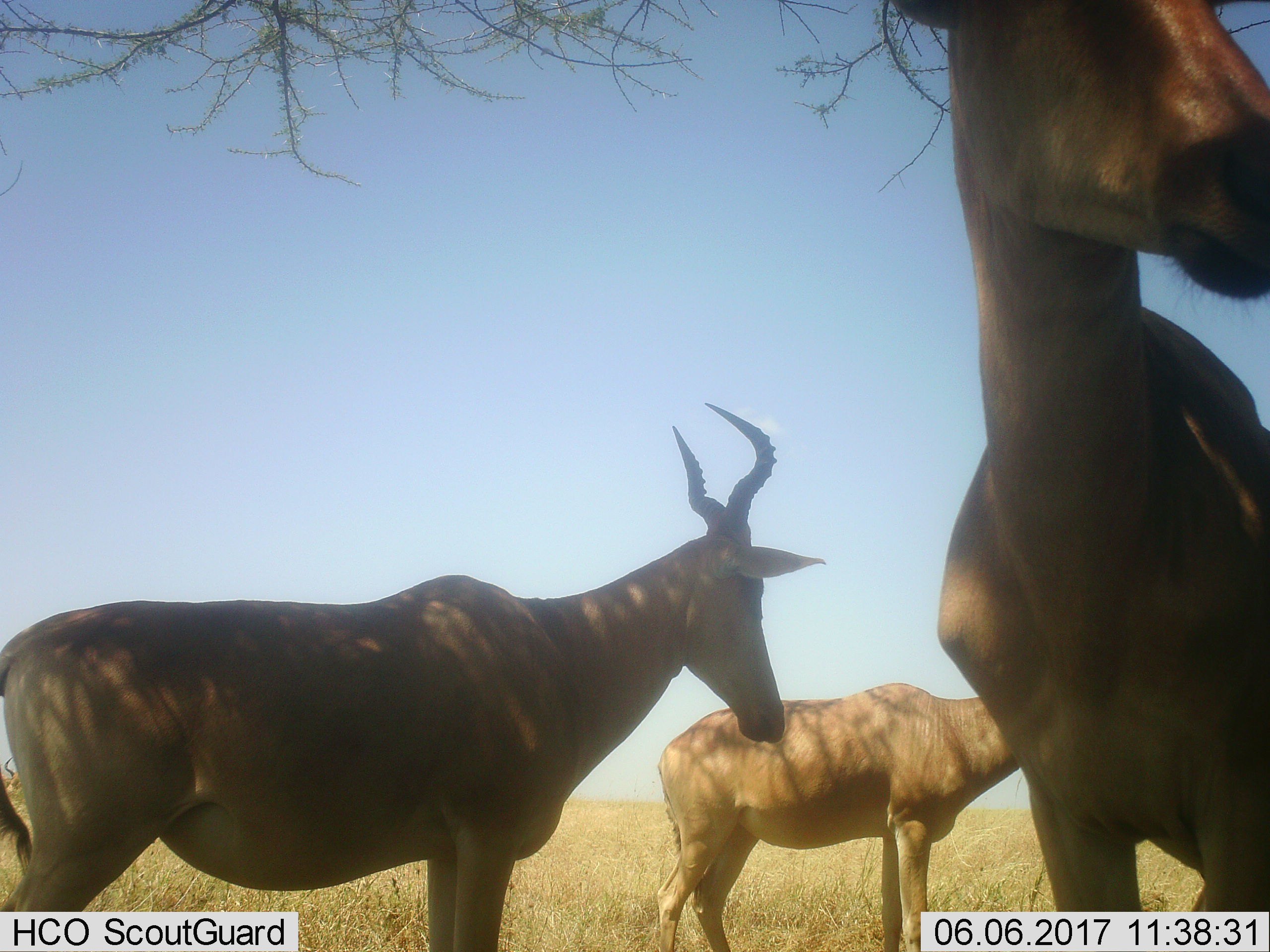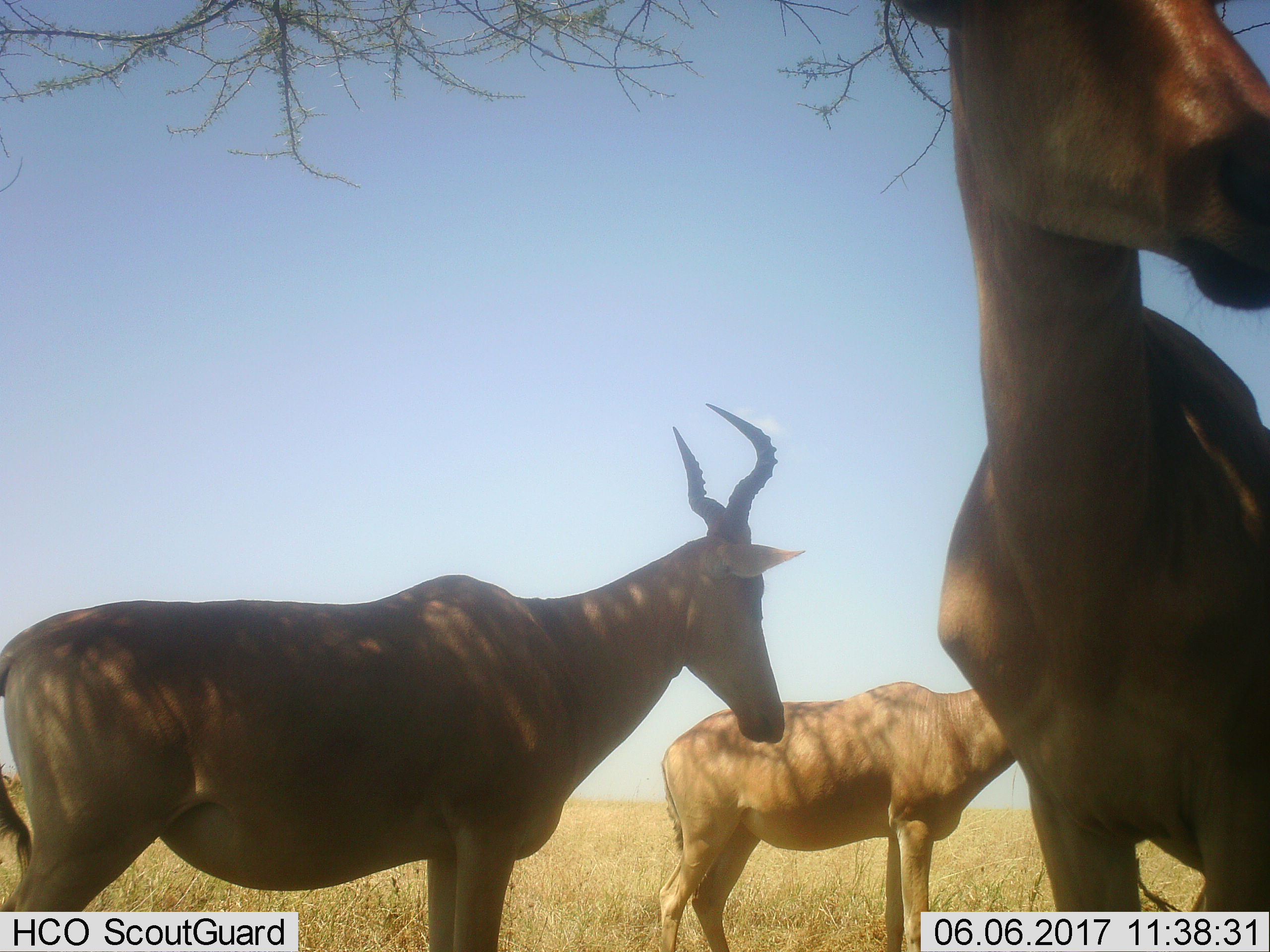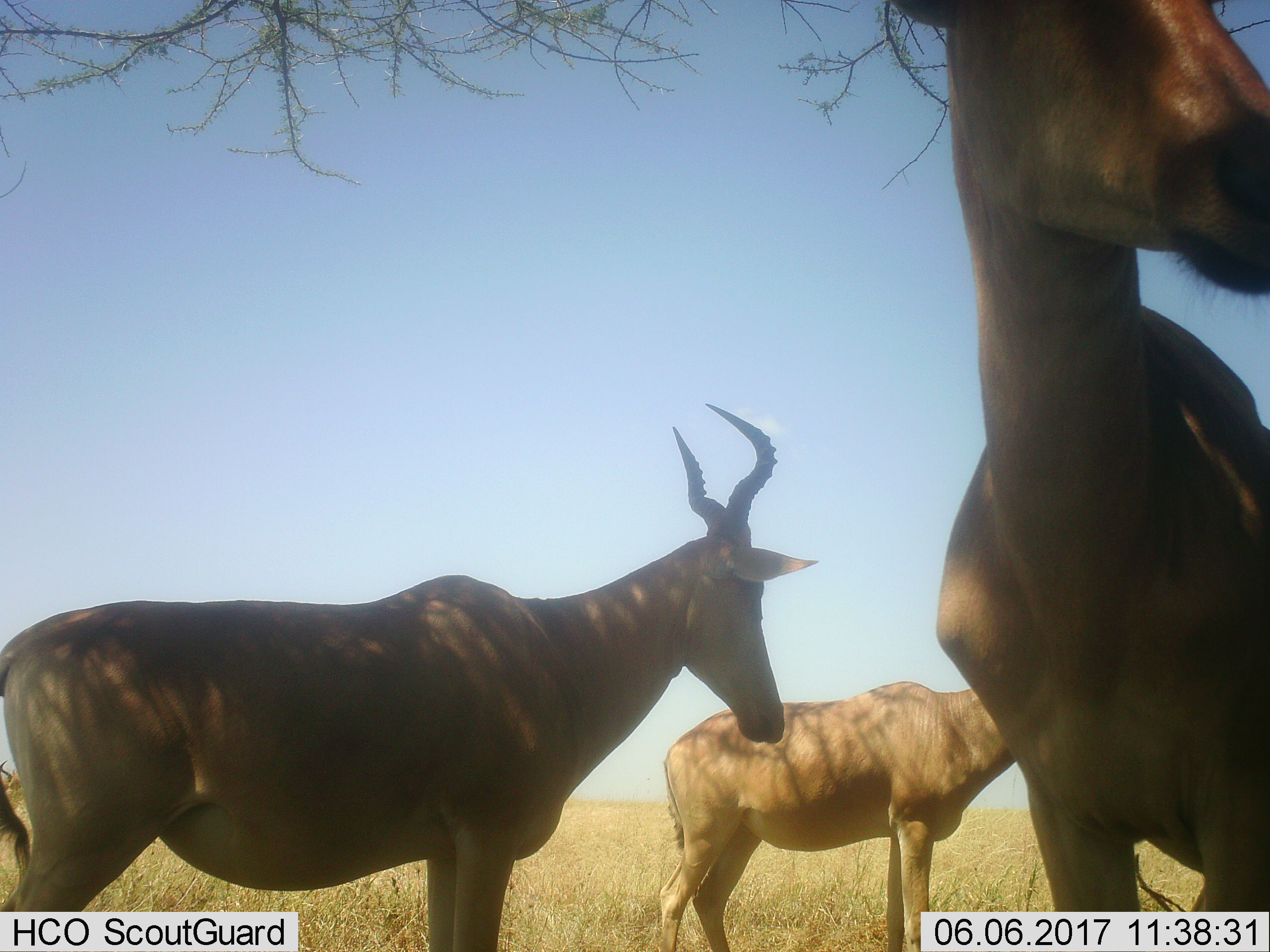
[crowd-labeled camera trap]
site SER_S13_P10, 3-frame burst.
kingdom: Animalia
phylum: Chordata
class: Mammalia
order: Artiodactyla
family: Bovidae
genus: Alcelaphus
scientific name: Alcelaphus buselaphus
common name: hartebeest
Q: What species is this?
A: Hartebeest (Alcelaphus buselaphus).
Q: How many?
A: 3.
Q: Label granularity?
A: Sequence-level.